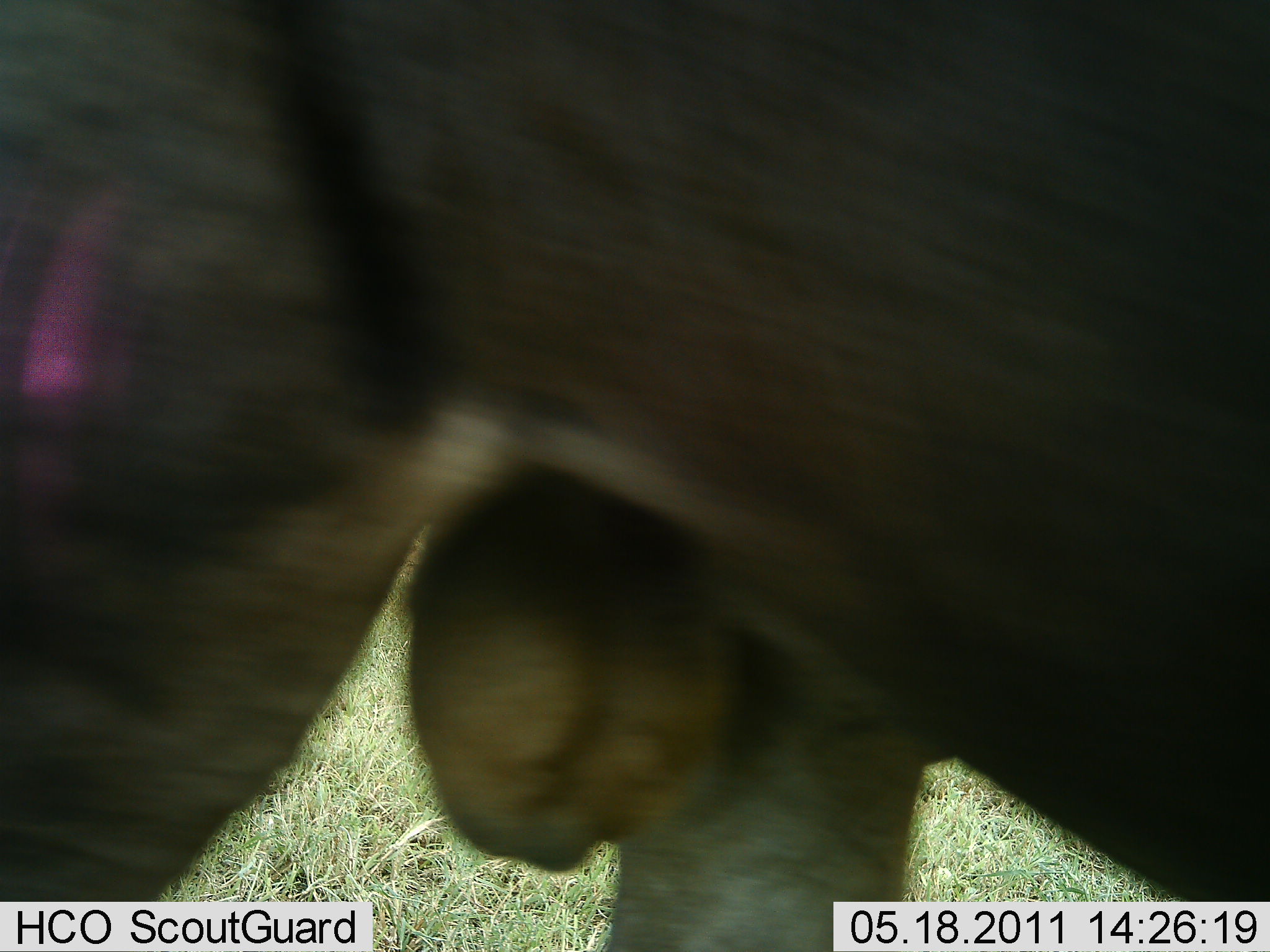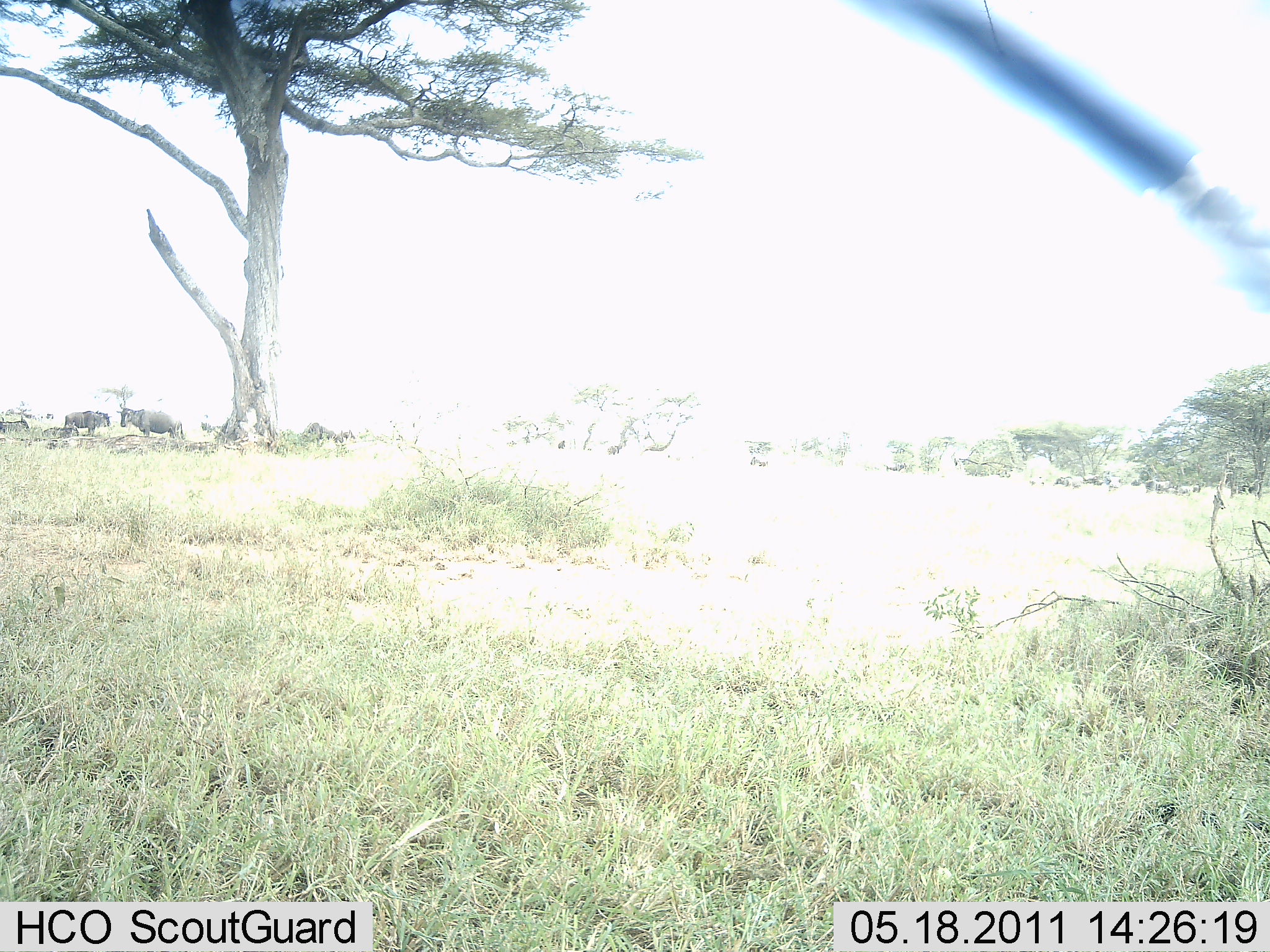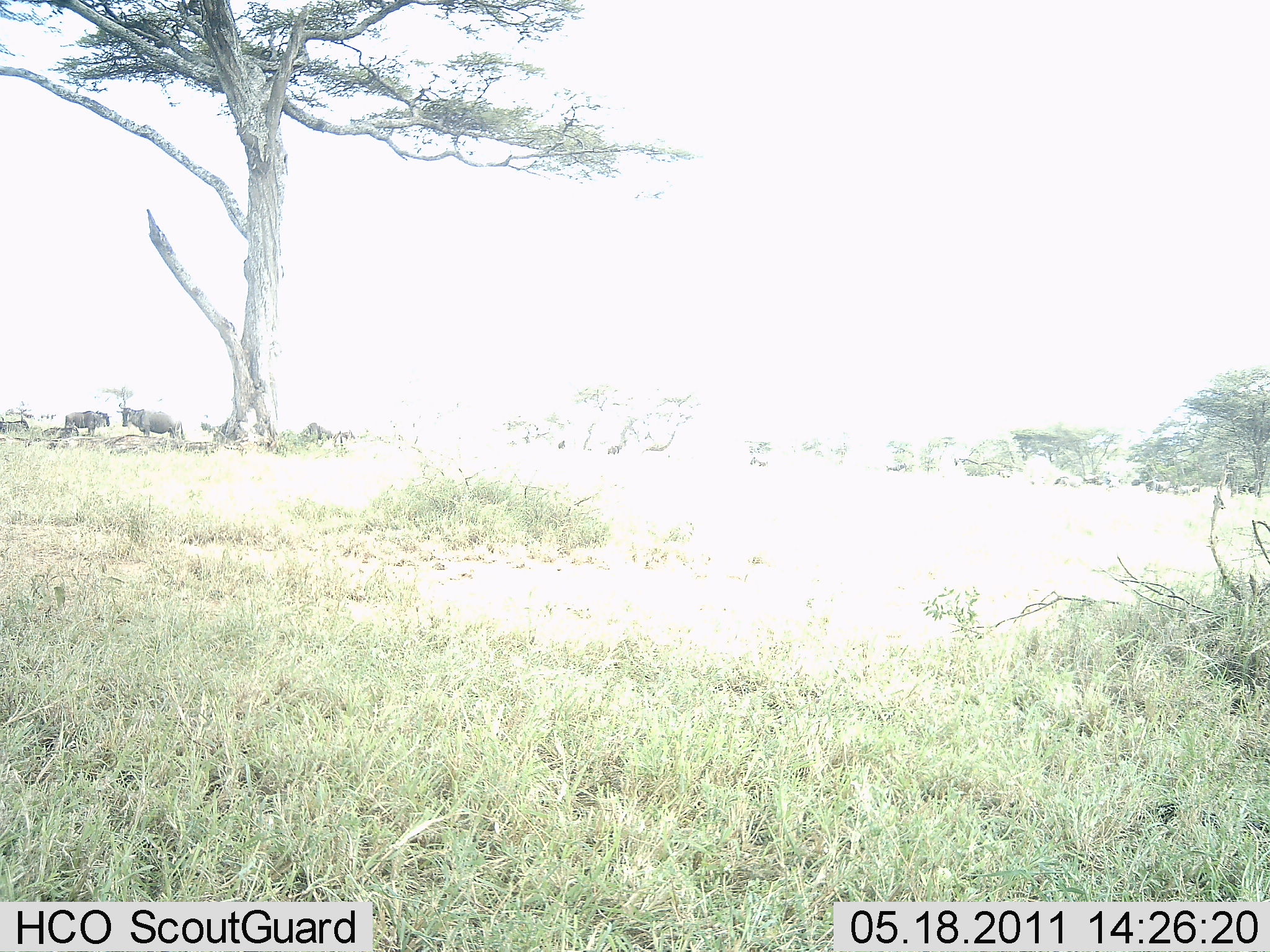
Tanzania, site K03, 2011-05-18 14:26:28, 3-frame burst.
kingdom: Animalia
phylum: Chordata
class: Mammalia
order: Artiodactyla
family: Bovidae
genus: Connochaetes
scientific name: Connochaetes taurinus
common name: blue wildebeest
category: wildebeest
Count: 4.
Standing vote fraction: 36%.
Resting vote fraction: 18%.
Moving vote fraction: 45%.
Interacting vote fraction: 9%.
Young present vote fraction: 0%.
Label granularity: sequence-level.